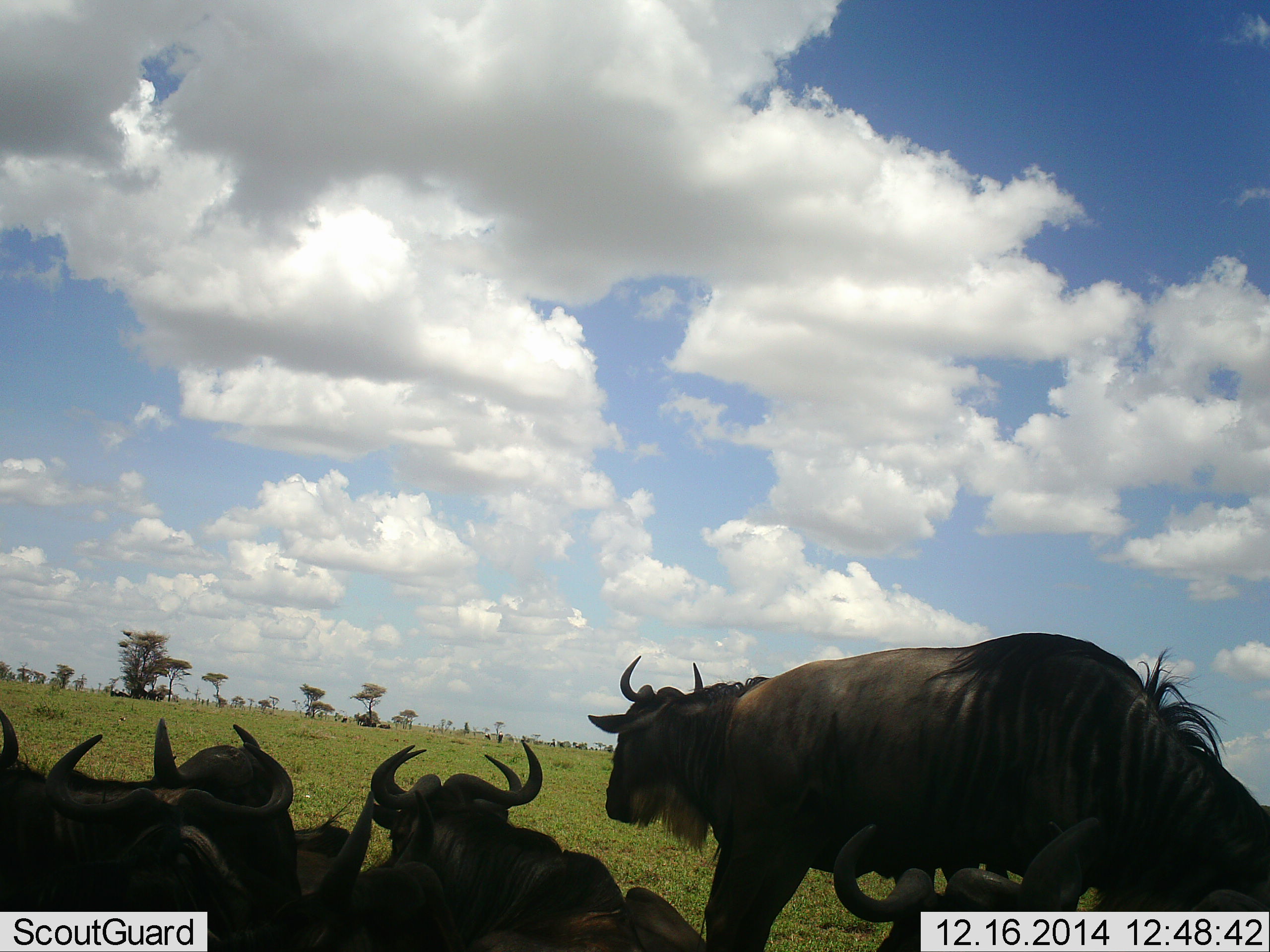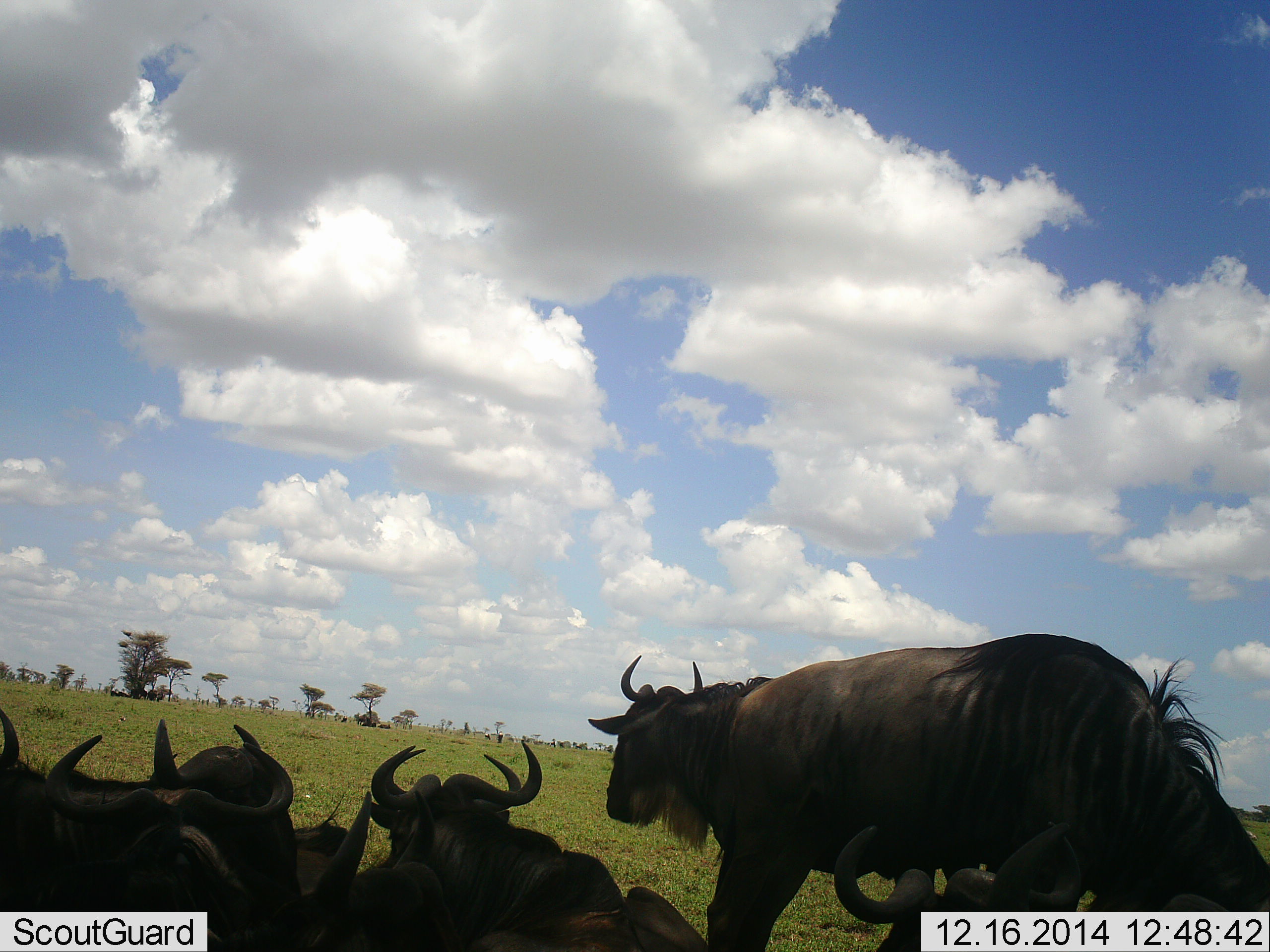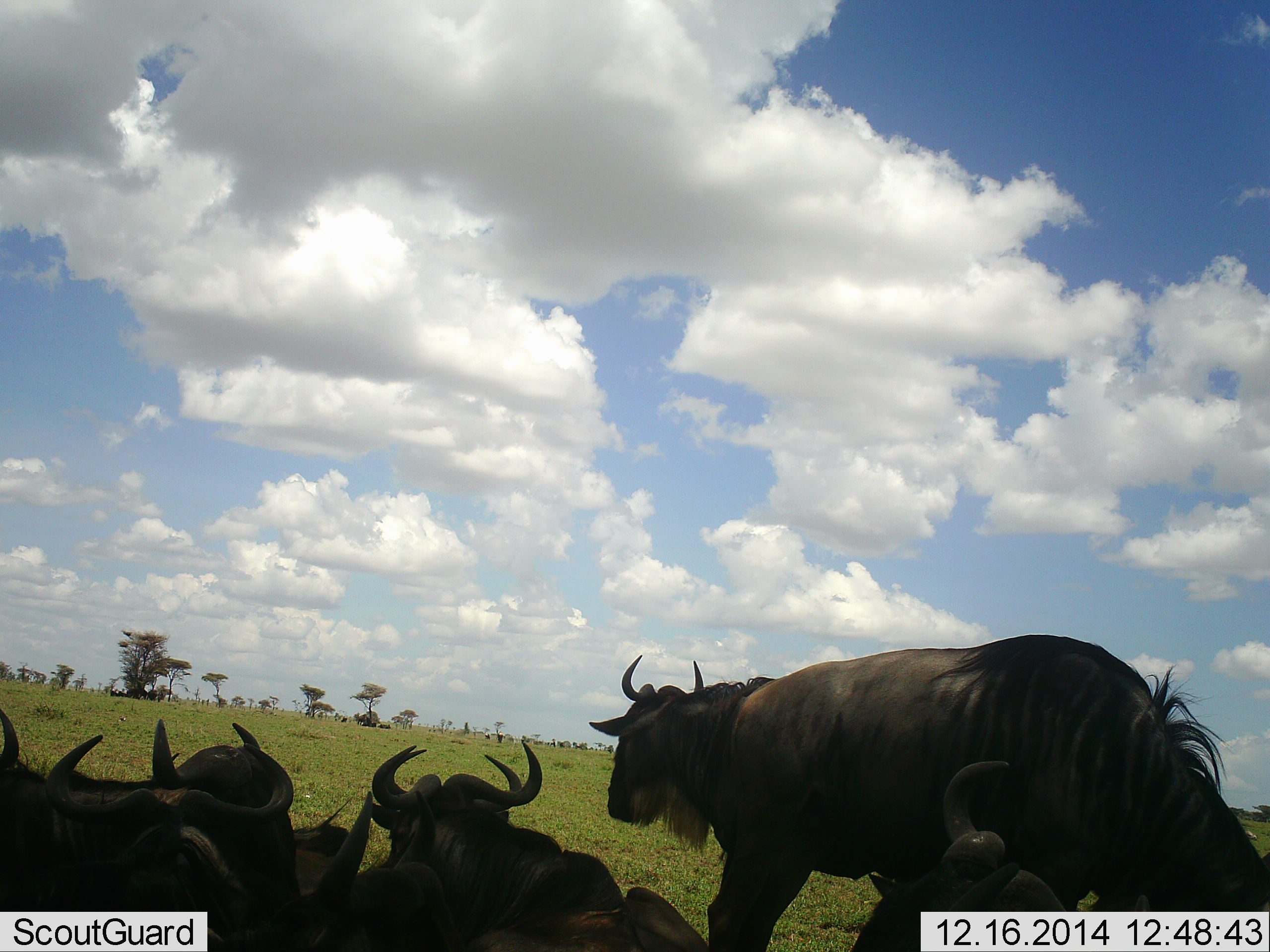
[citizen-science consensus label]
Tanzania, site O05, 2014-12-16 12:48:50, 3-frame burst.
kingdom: Animalia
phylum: Chordata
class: Mammalia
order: Artiodactyla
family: Bovidae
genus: Connochaetes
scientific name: Connochaetes taurinus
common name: blue wildebeest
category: wildebeest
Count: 8.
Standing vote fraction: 50%.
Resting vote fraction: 80%.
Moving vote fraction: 10%.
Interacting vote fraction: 0%.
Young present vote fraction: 0%.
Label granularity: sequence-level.